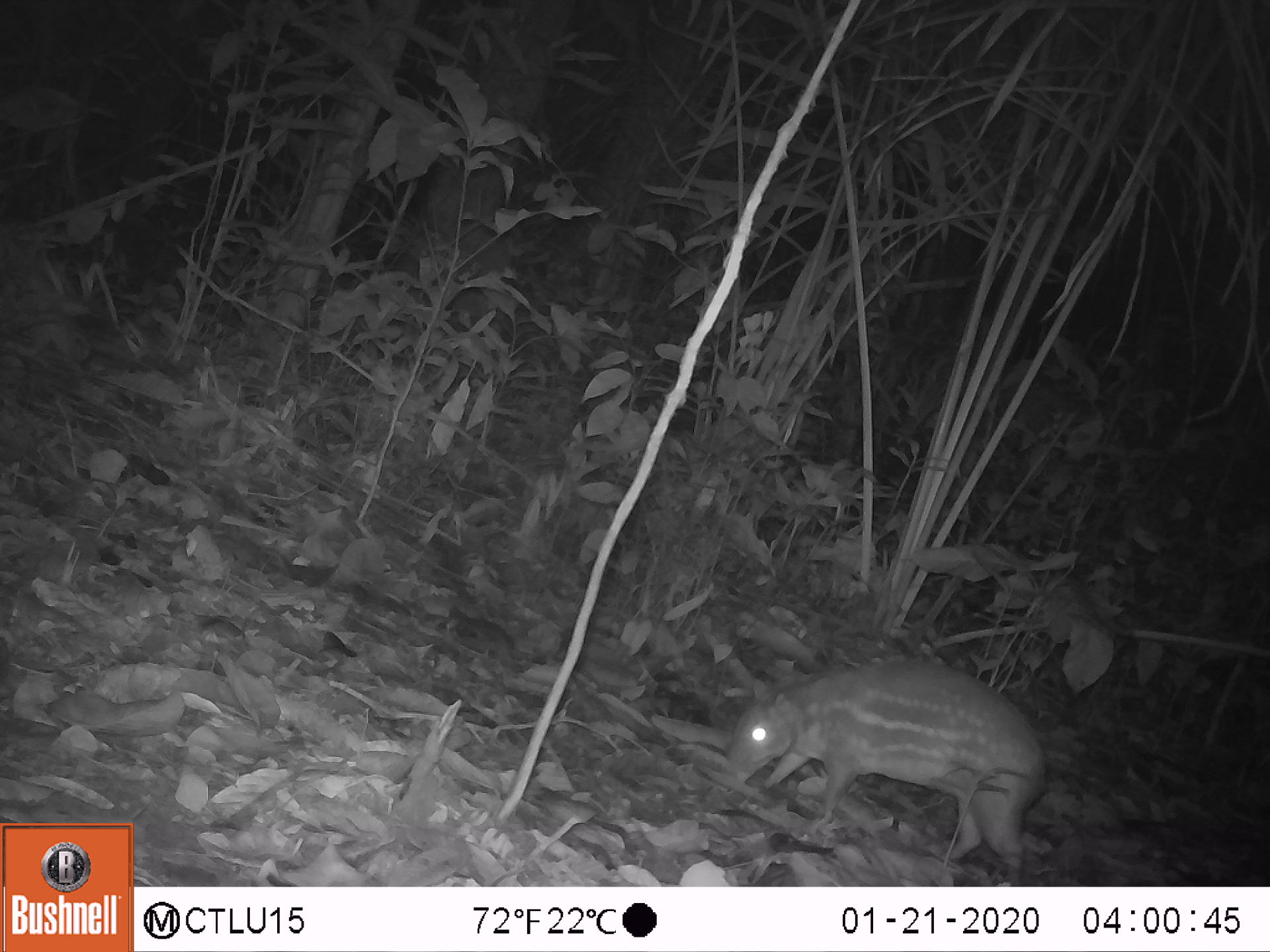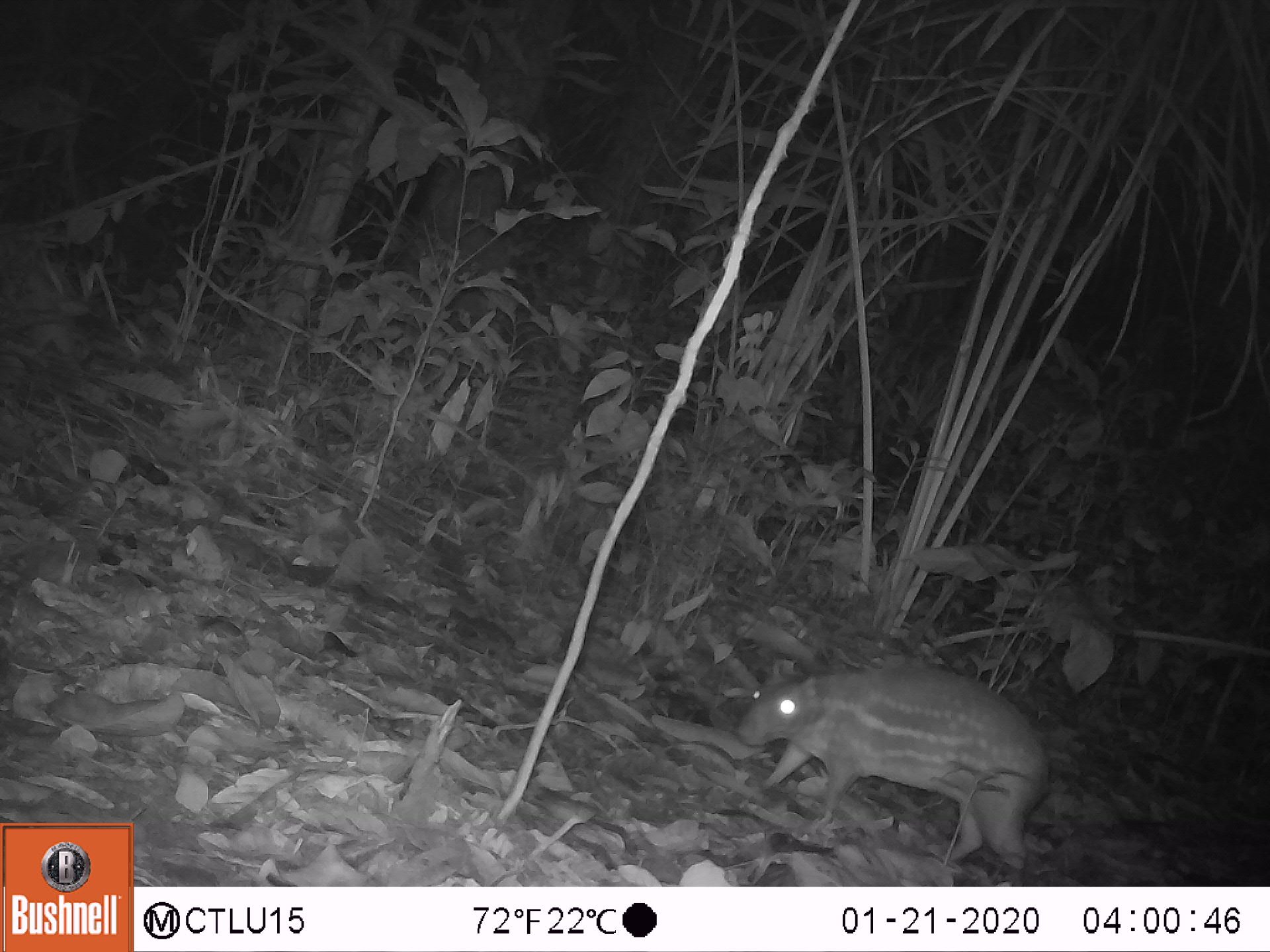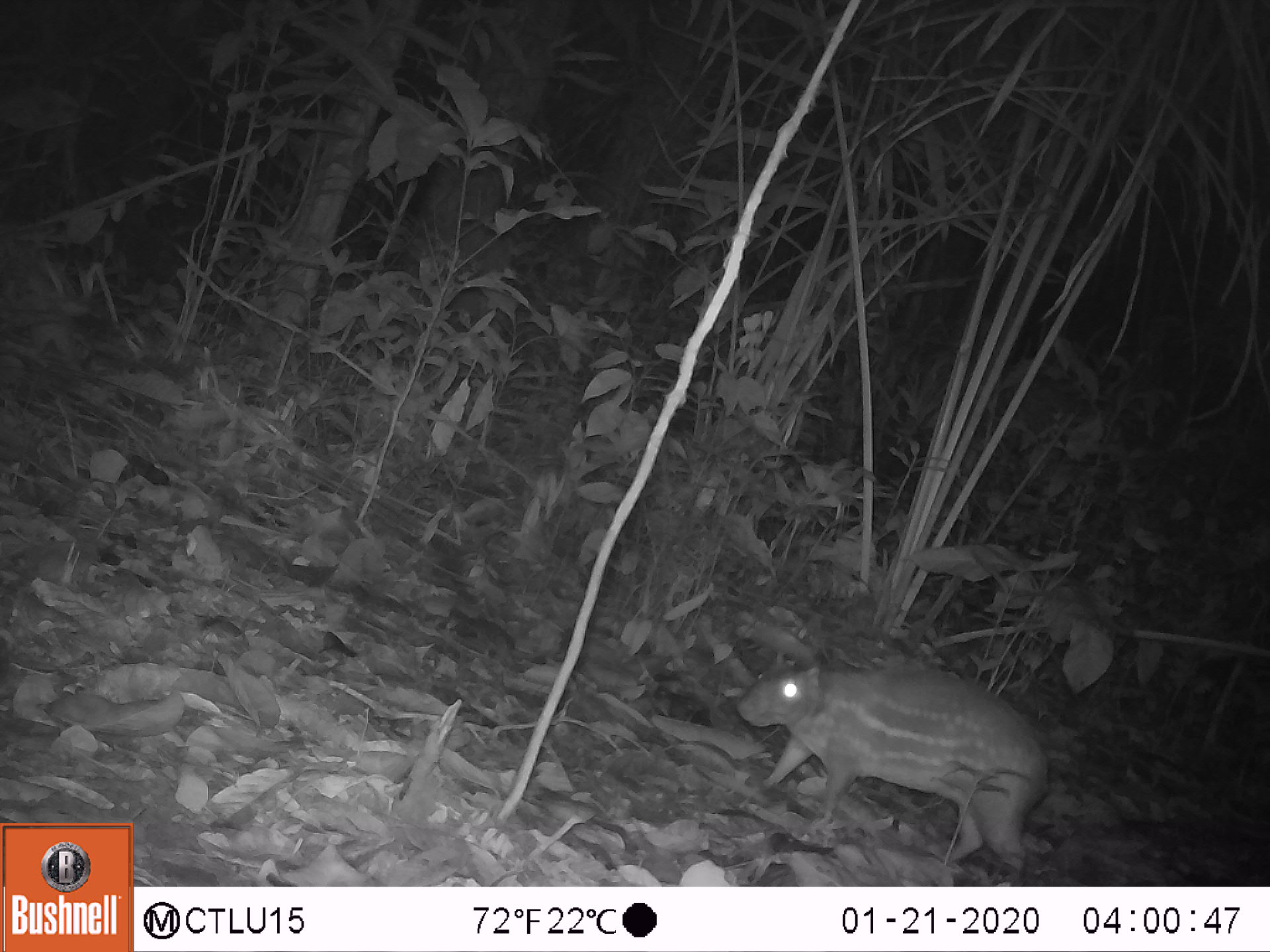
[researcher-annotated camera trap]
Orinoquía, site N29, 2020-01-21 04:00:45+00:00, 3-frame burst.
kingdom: Animalia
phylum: Chordata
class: Mammalia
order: Rodentia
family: Cuniculidae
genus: Cuniculus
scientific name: Cuniculus paca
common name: spotted paca